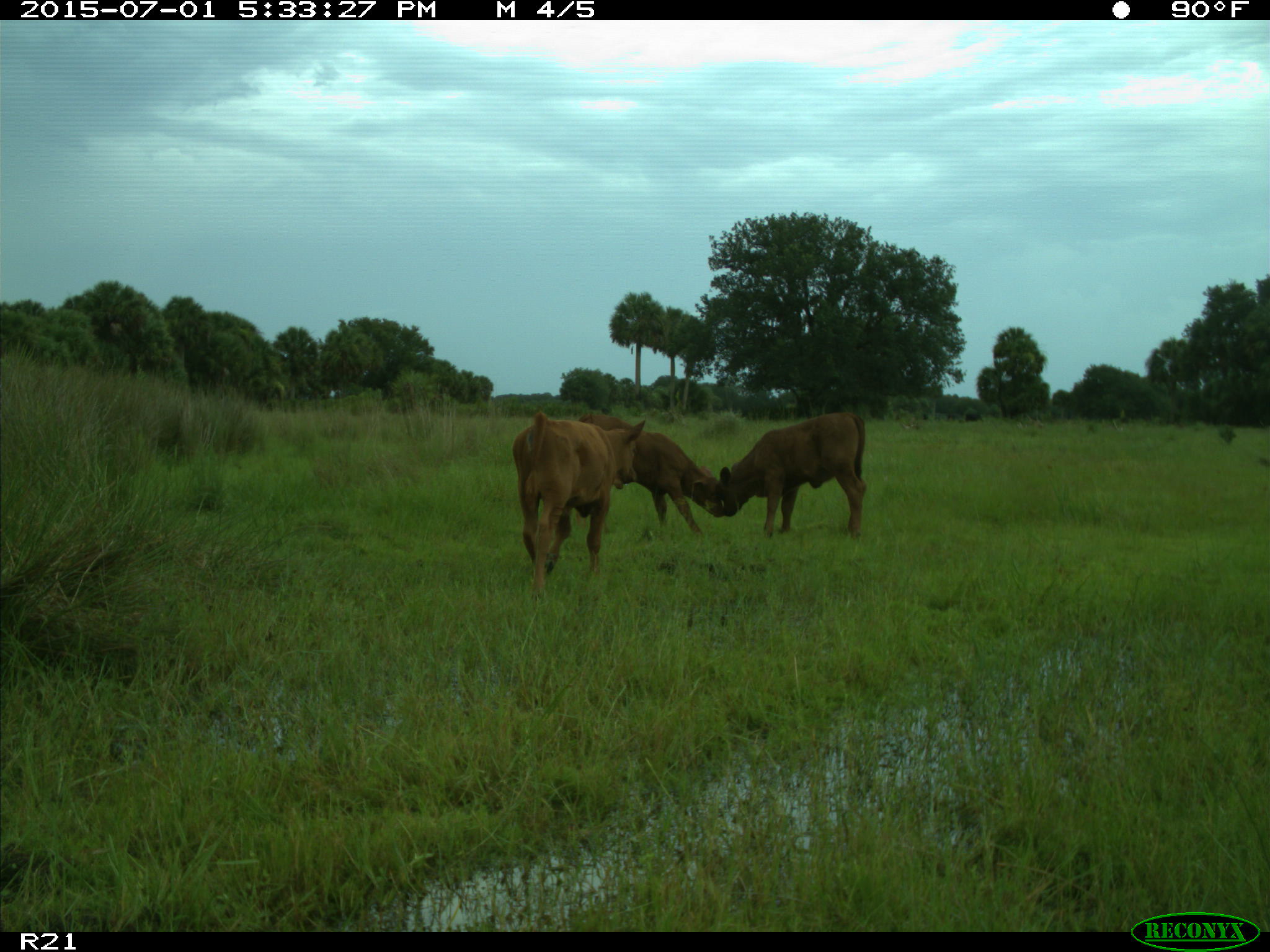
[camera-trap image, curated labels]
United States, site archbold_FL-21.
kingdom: Animalia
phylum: Chordata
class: Mammalia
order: Artiodactyla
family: Bovidae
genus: Bos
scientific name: Bos taurus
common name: domestic cow